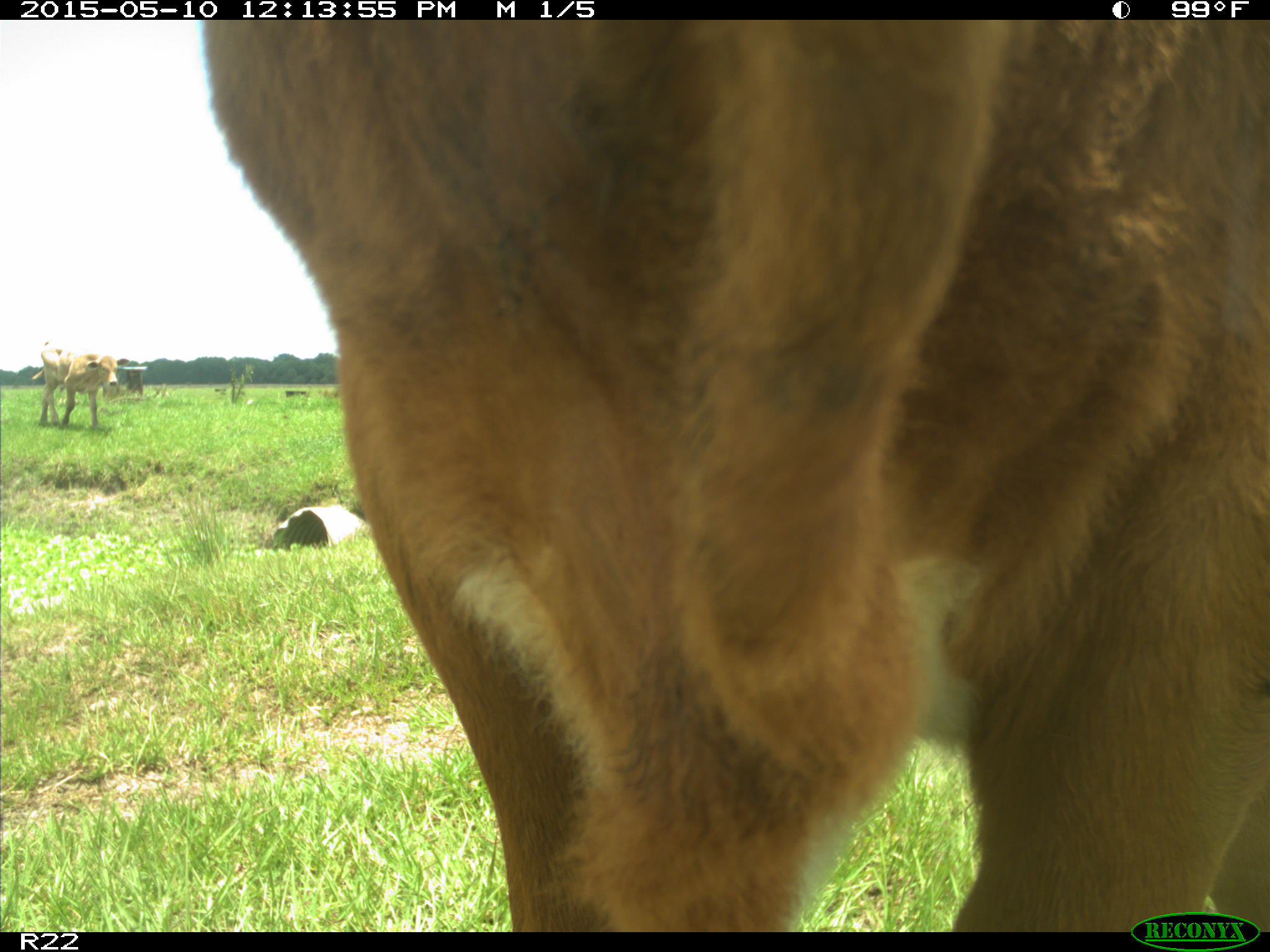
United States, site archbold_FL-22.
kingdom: Animalia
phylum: Chordata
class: Mammalia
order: Artiodactyla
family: Bovidae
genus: Bos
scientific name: Bos taurus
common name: domestic cow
Bos taurus (domestic cow).